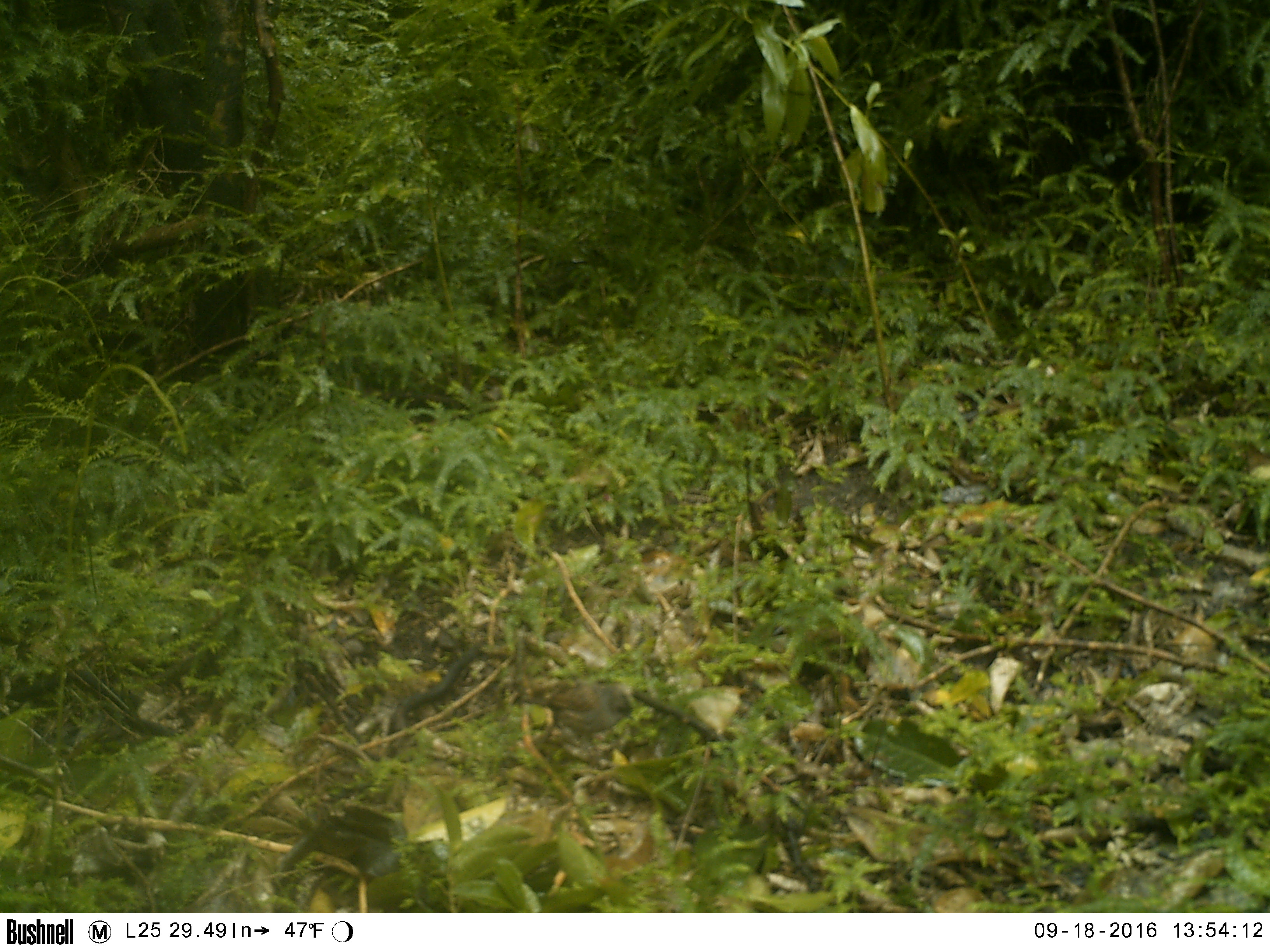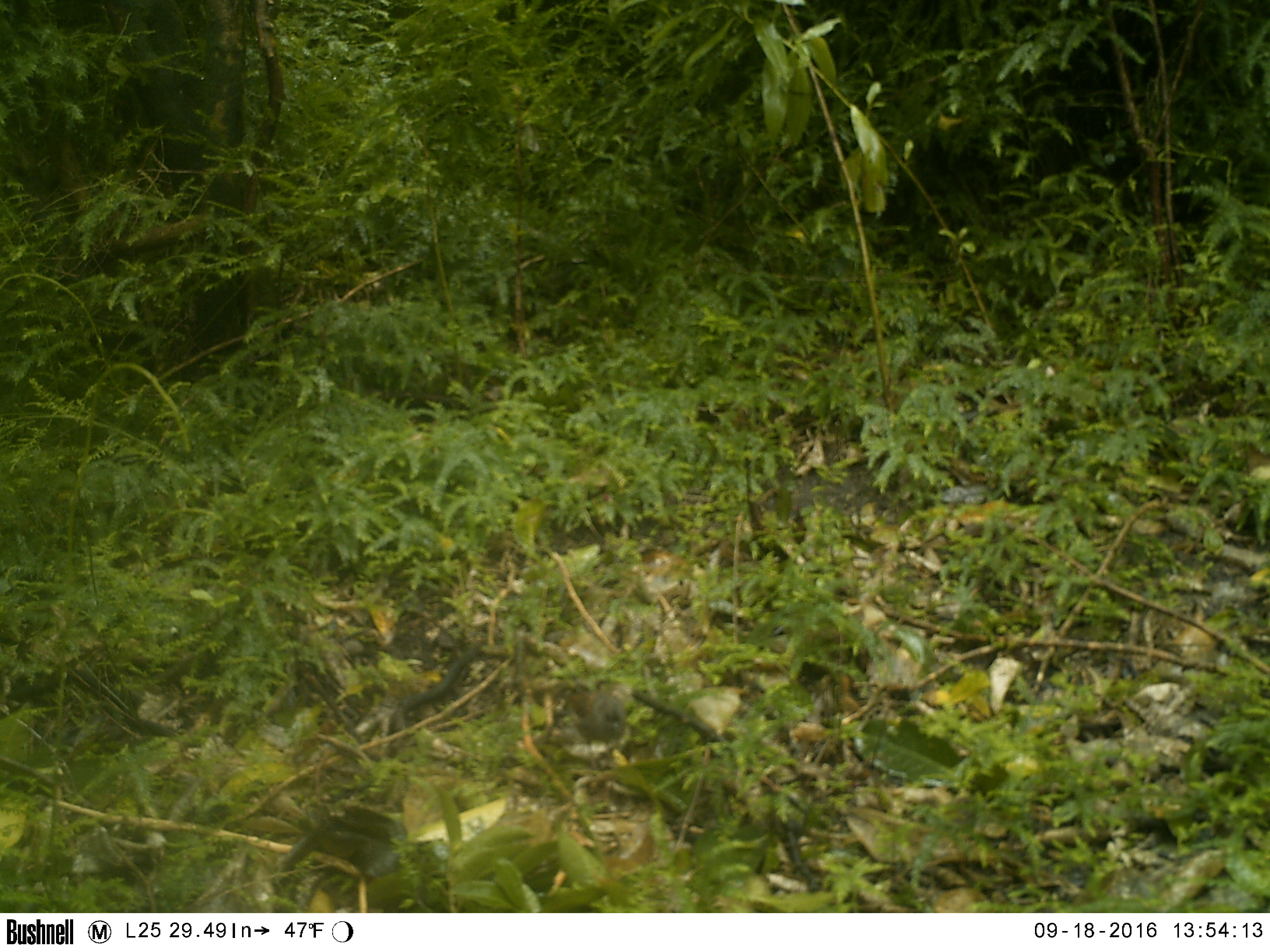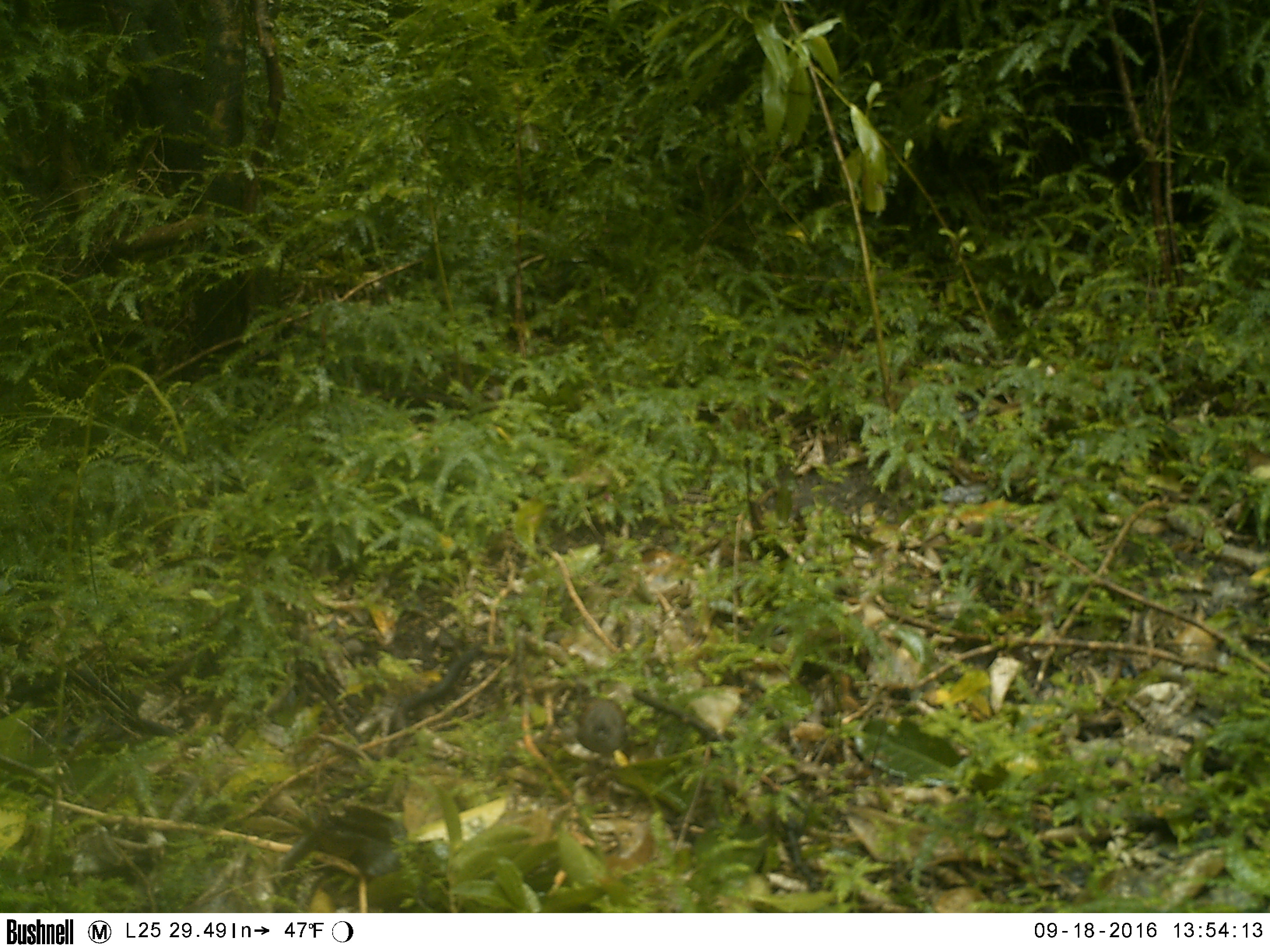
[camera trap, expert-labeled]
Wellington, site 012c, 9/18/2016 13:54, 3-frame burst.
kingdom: Animalia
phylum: Chordata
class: Aves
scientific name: Aves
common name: bird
Bird (Aves).